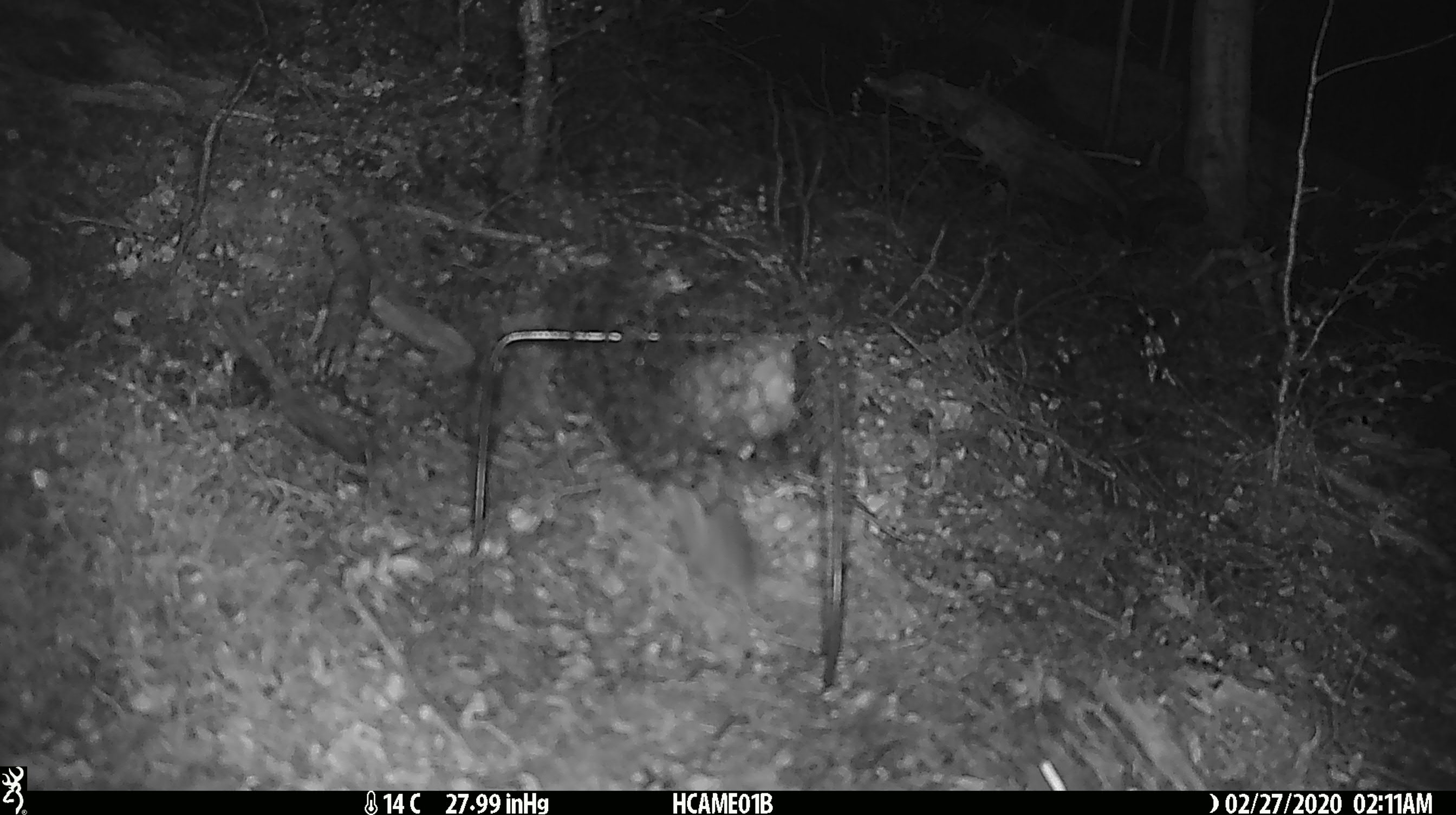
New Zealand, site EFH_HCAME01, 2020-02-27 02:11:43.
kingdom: Animalia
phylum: Chordata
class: Mammalia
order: Rodentia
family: Muridae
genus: Mus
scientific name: Mus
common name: mouse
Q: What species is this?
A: Mouse (Mus).